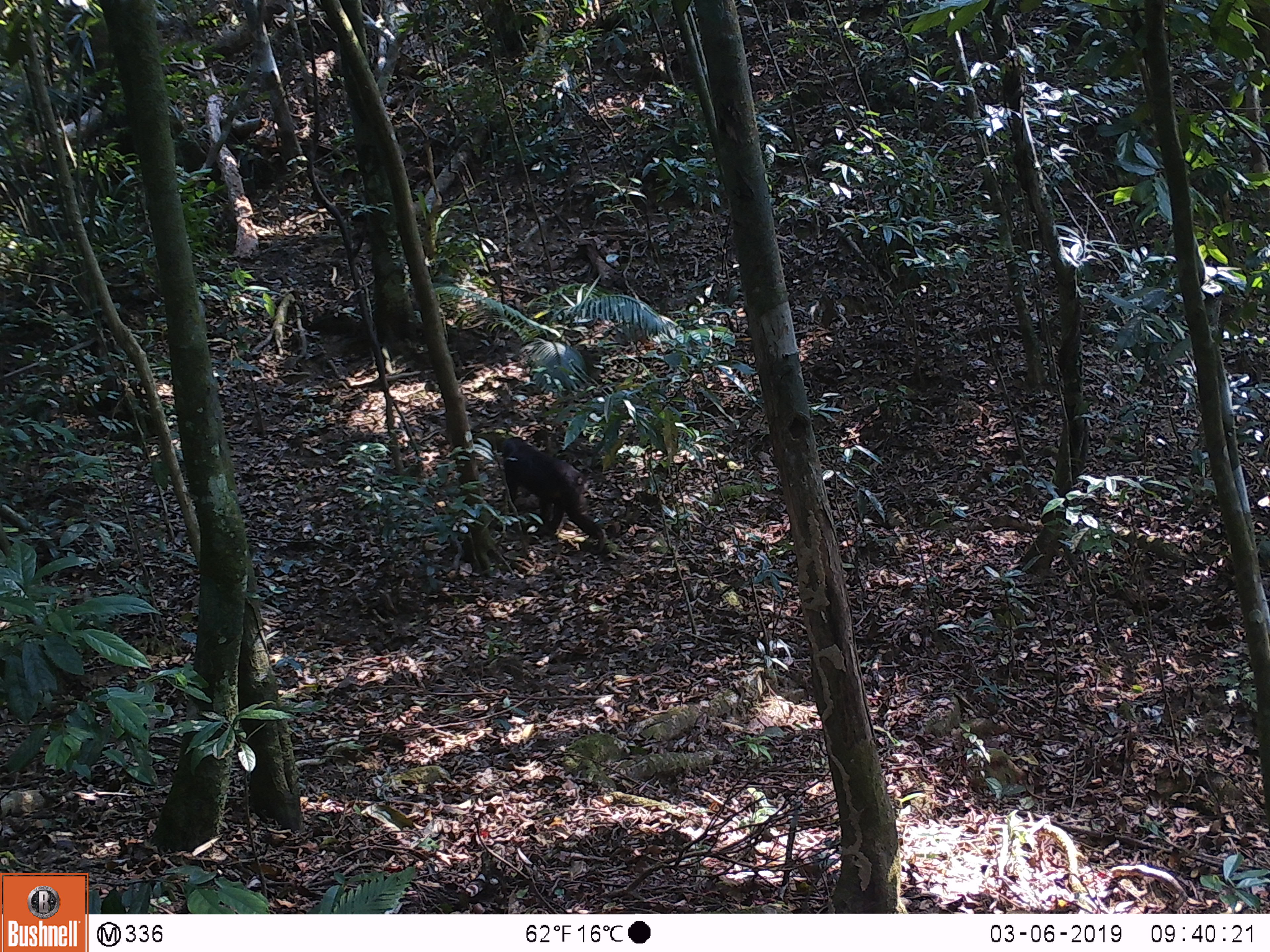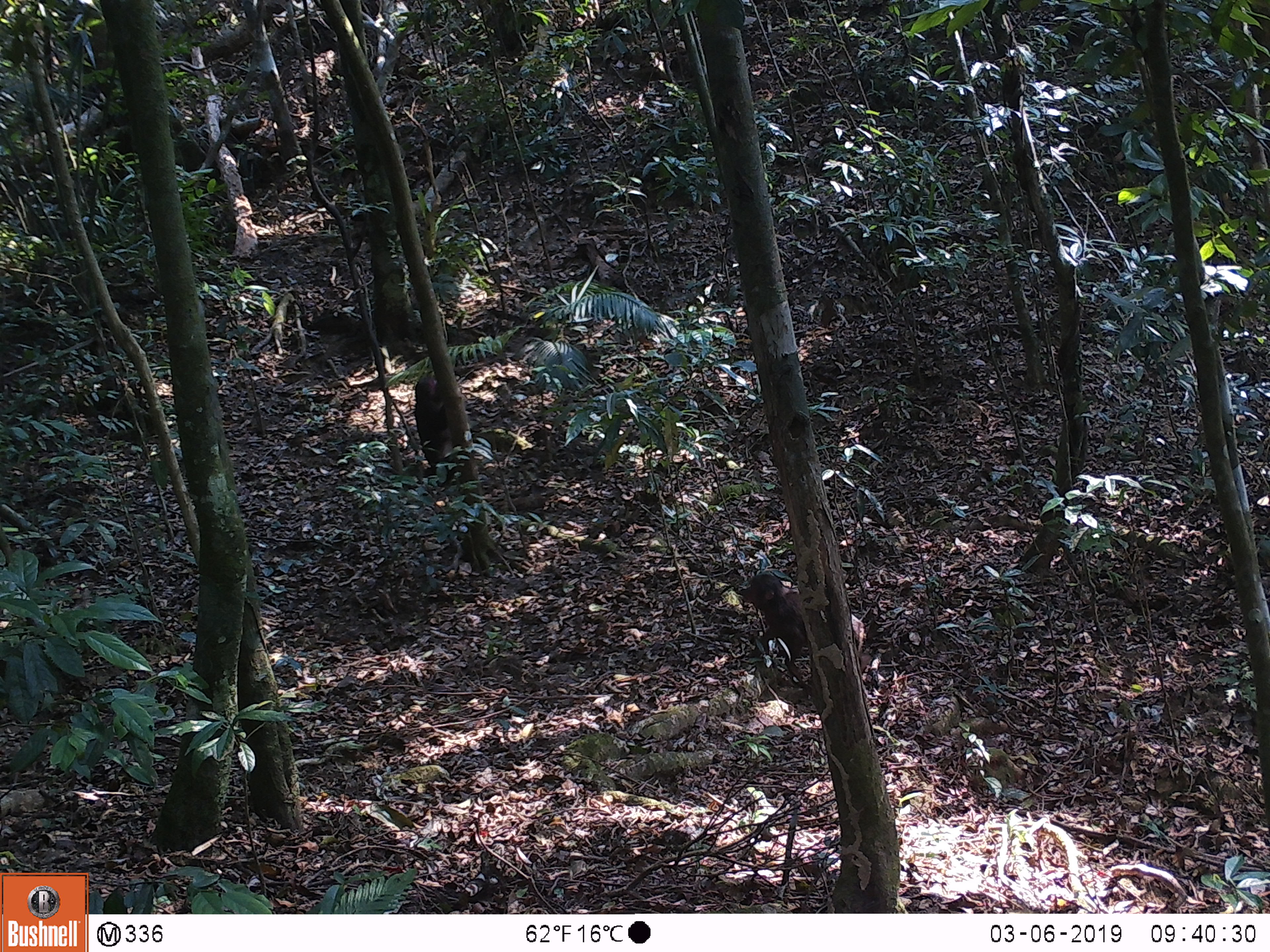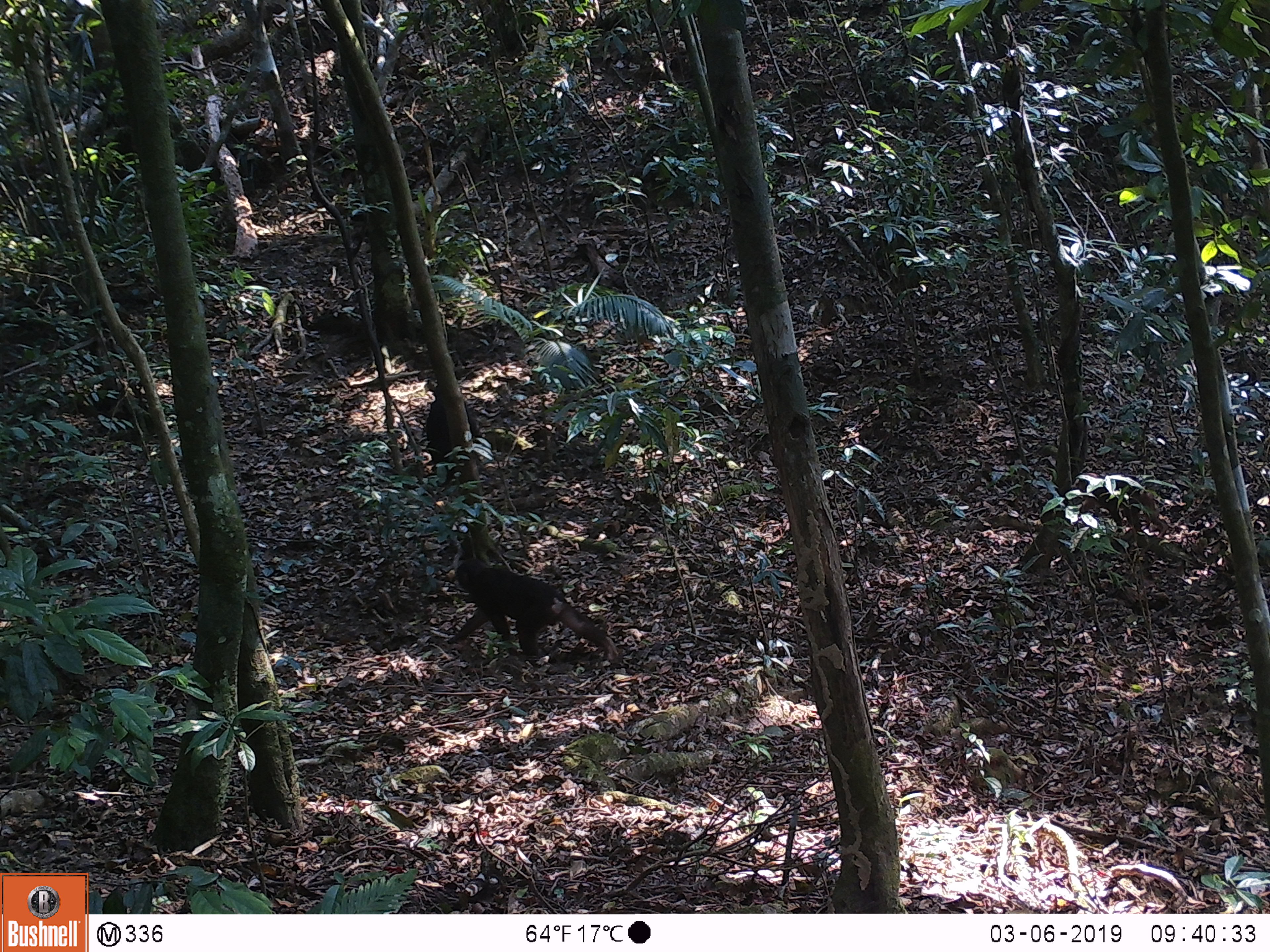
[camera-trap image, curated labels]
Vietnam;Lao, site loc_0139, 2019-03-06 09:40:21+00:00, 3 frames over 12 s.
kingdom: Animalia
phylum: Chordata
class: Mammalia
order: Primates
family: Cercopithecidae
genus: Macaca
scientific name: Macaca arctoides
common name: stump-tailed macaque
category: stump tailed macaque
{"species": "stump tailed macaque (stump-tailed macaque) (Macaca arctoides)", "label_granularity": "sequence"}